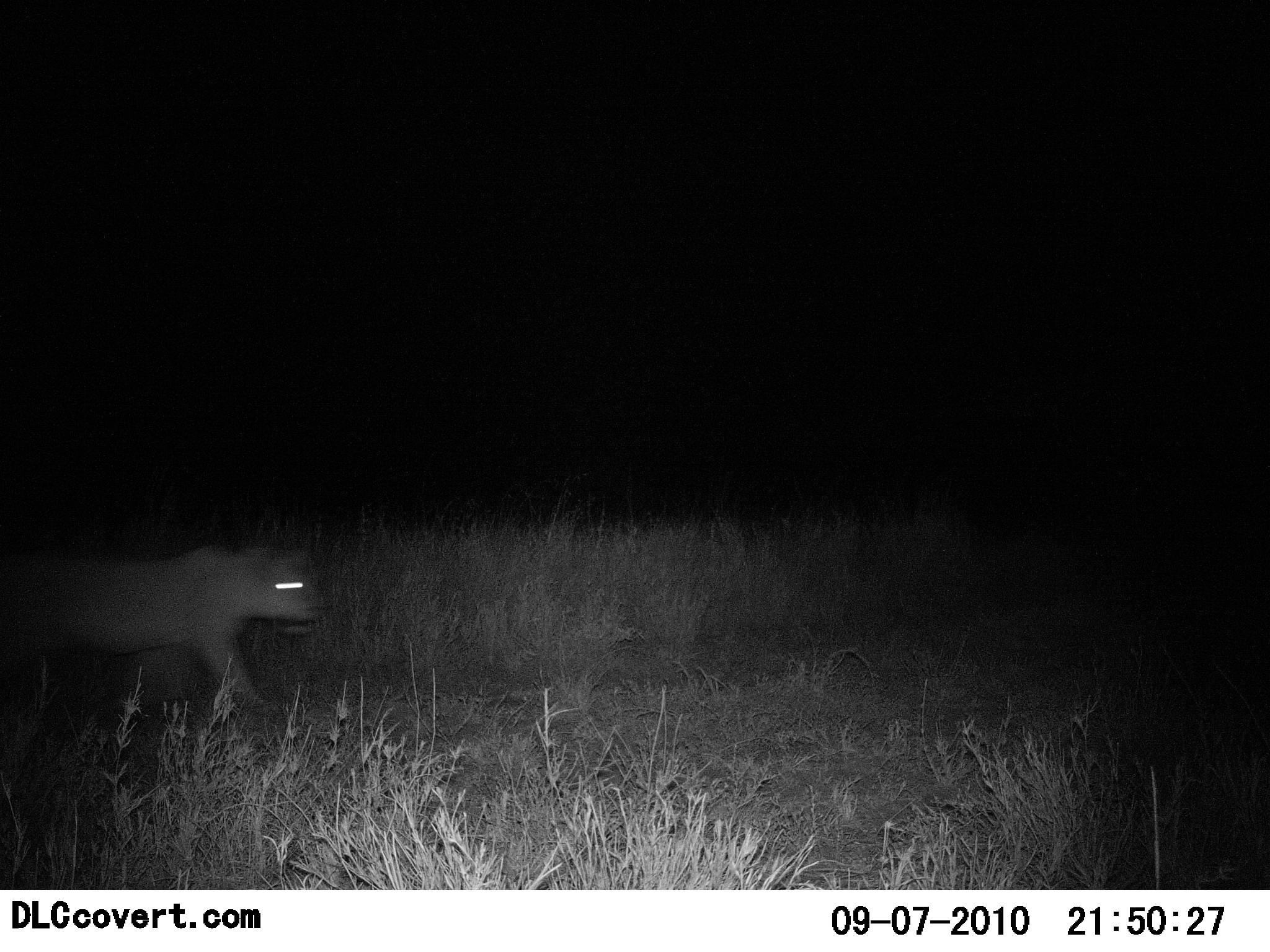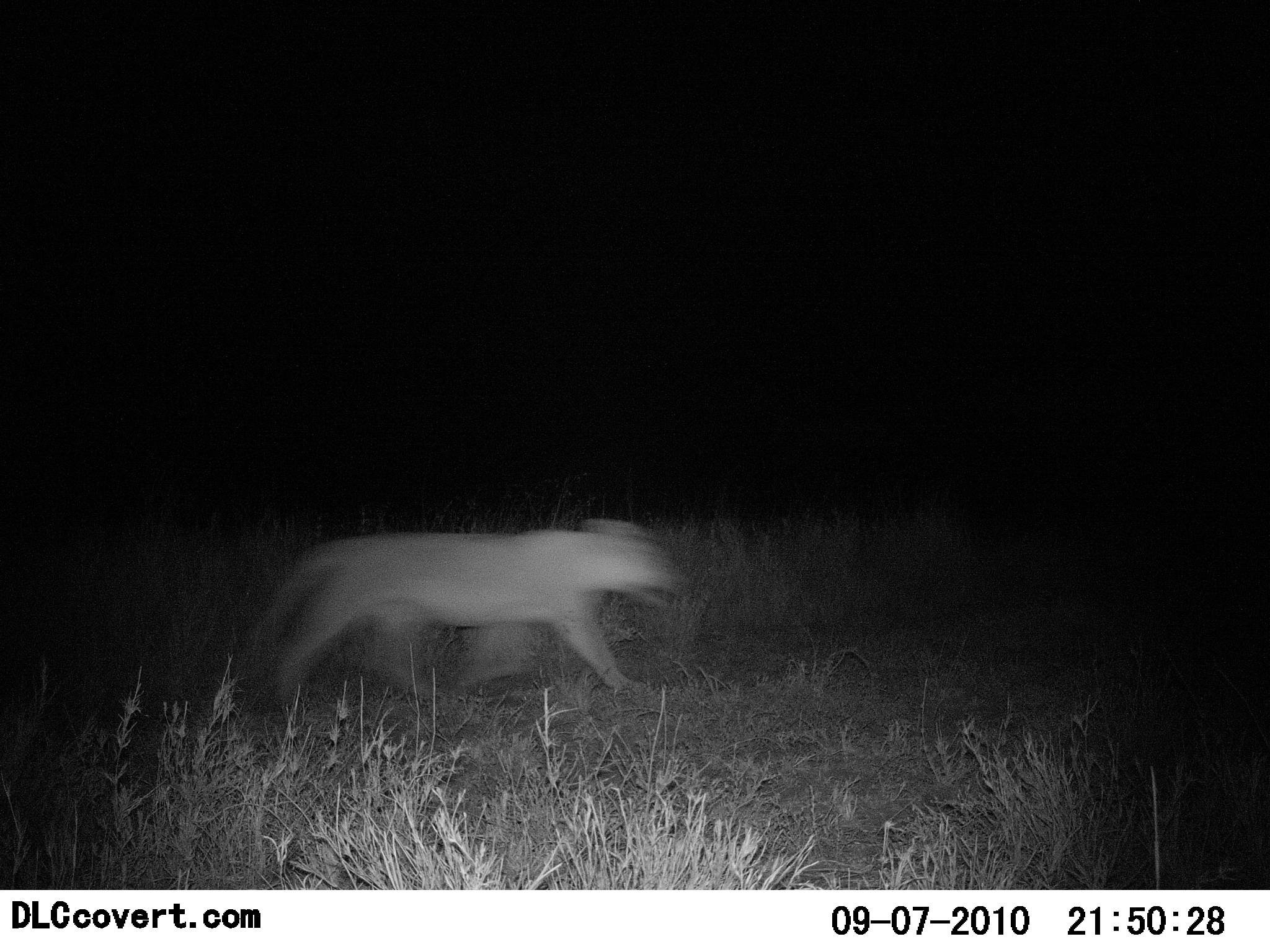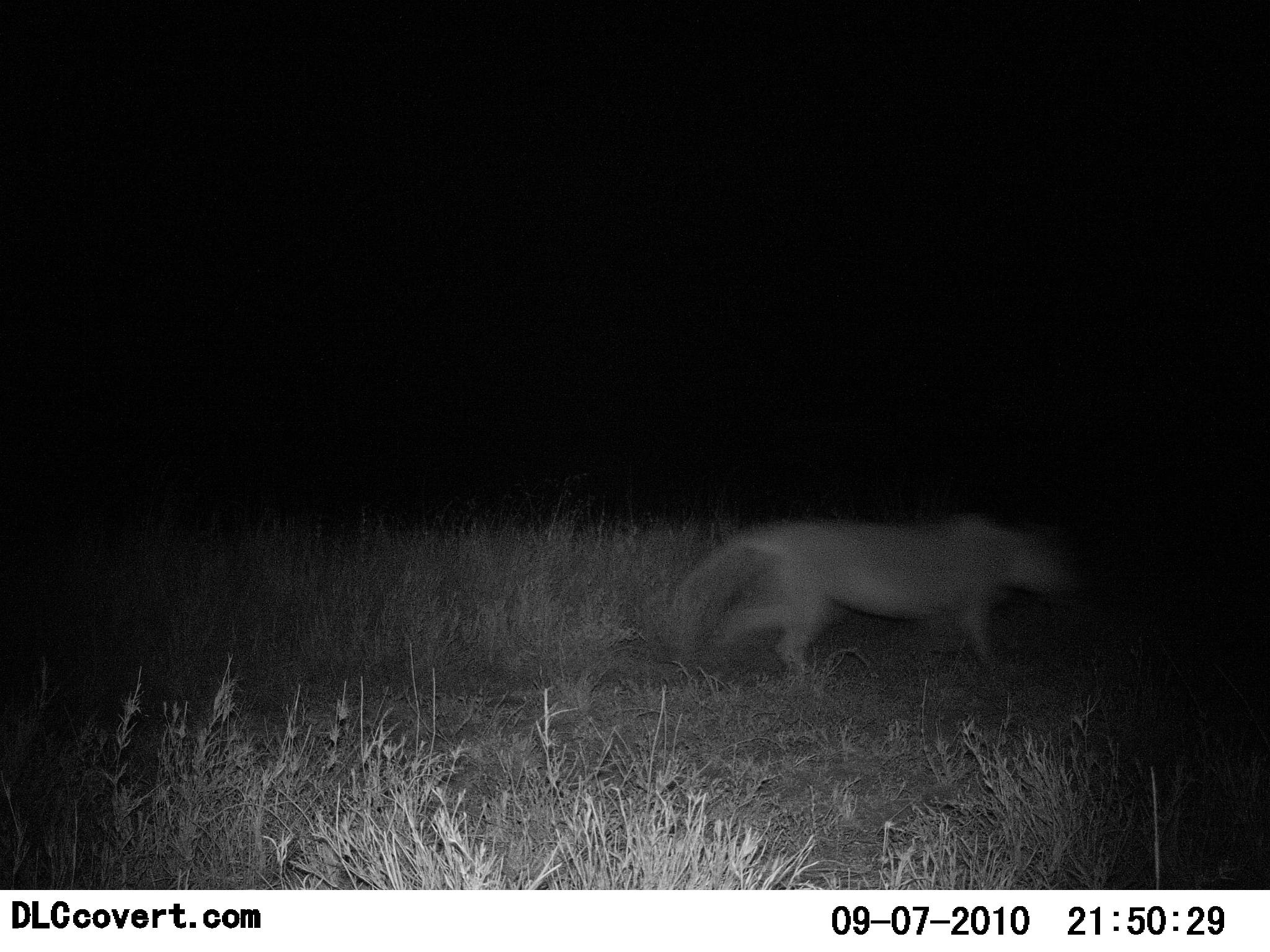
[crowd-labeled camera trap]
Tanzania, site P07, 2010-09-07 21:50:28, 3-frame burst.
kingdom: Animalia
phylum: Chordata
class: Mammalia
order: Carnivora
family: Felidae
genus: Panthera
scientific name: Panthera leo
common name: lion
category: lionfemale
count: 1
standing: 0%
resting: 0%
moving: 100%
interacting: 0%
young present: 0%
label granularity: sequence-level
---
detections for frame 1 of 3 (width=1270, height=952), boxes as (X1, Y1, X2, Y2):
animal: (0, 539, 328, 729)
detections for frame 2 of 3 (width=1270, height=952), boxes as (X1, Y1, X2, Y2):
animal: (229, 512, 695, 729)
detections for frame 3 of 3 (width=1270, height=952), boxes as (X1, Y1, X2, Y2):
animal: (647, 508, 1097, 694)